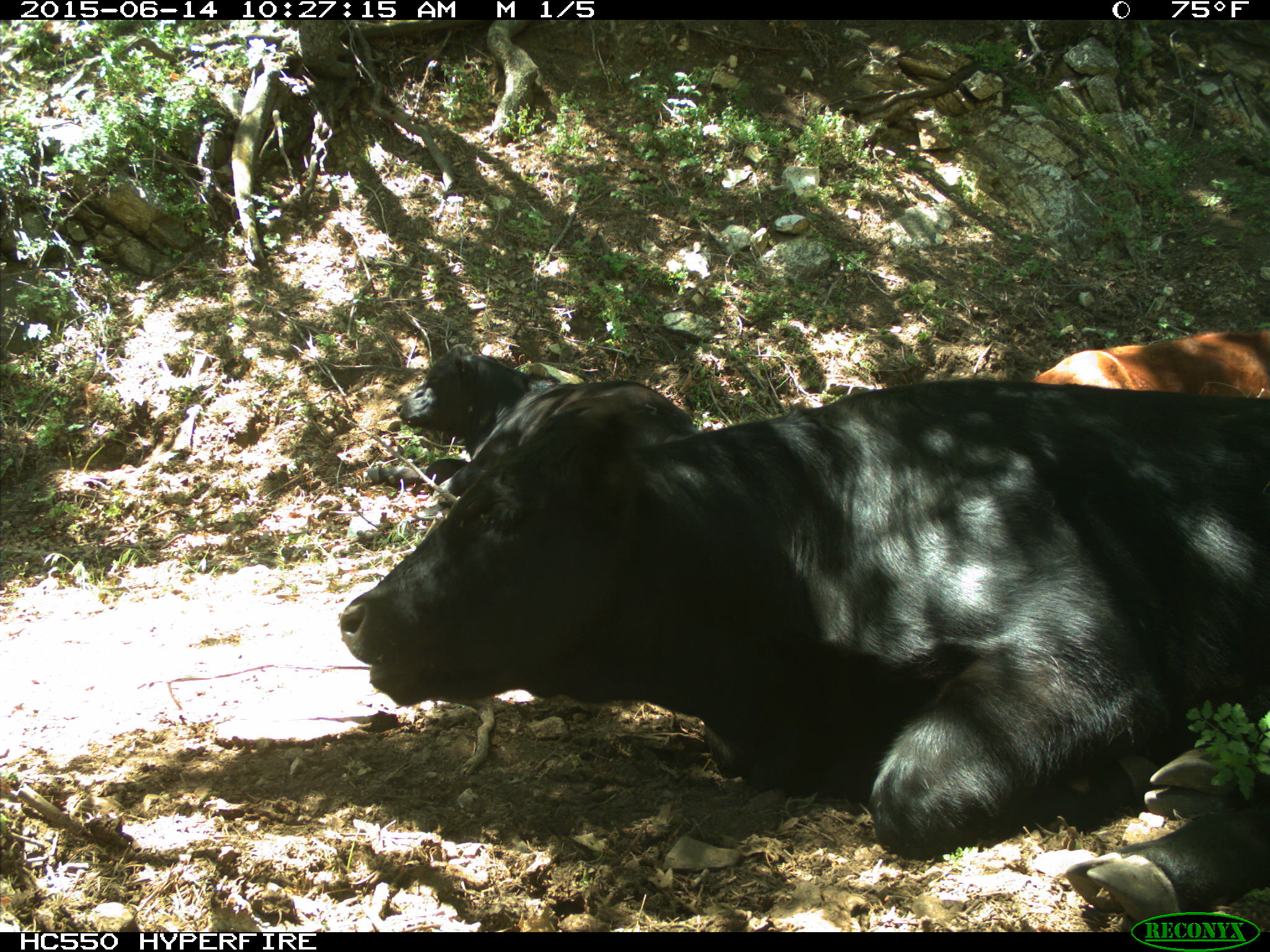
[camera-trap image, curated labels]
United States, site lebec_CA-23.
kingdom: Animalia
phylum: Chordata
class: Mammalia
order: Artiodactyla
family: Bovidae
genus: Bos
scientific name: Bos taurus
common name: domestic cow